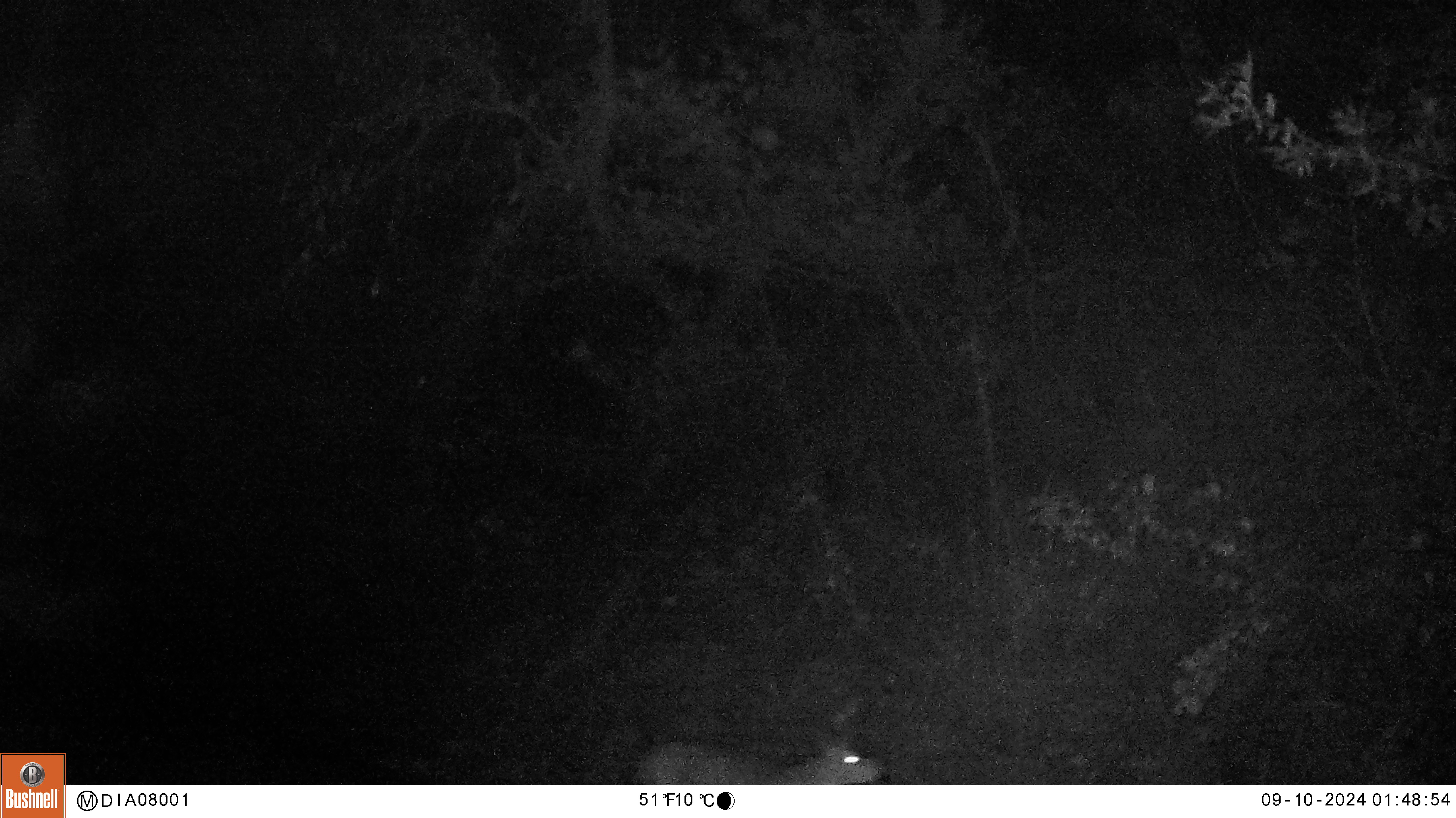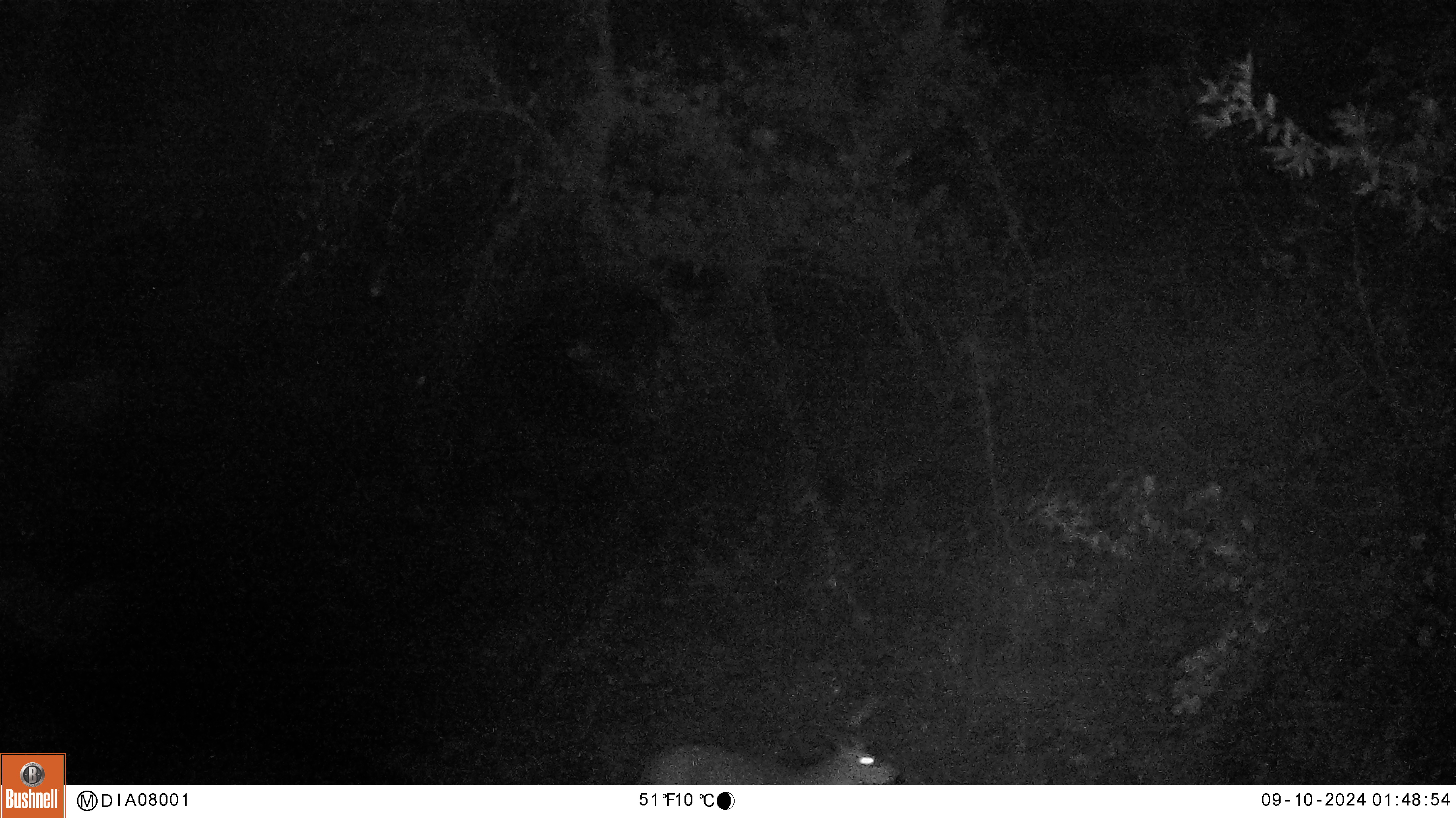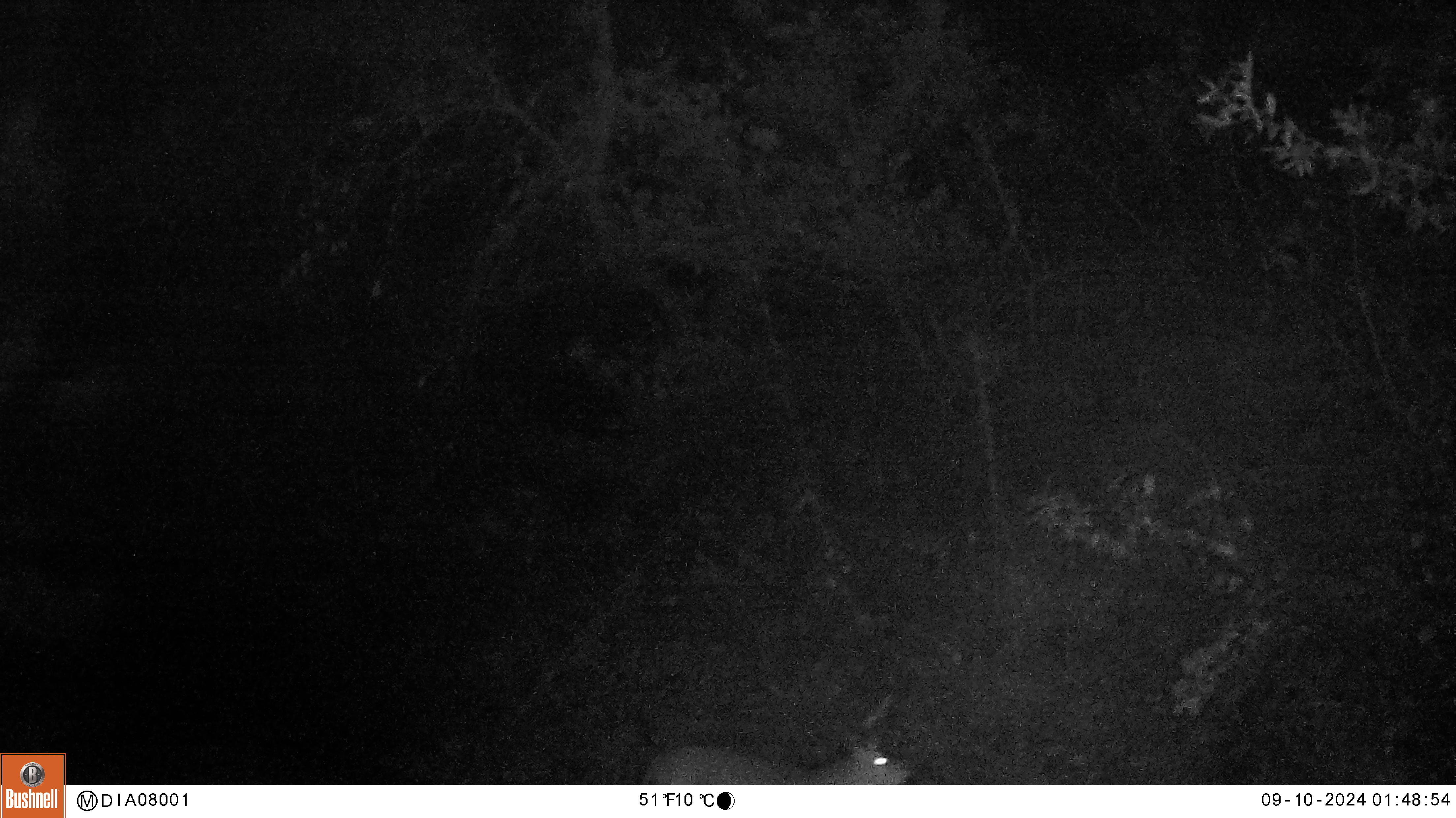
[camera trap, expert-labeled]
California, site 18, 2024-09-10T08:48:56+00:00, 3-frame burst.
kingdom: Animalia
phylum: Chordata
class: Mammalia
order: Artiodactyla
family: Cervidae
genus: Odocoileus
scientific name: Odocoileus hemionus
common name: mule deer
Mule deer (Odocoileus hemionus).